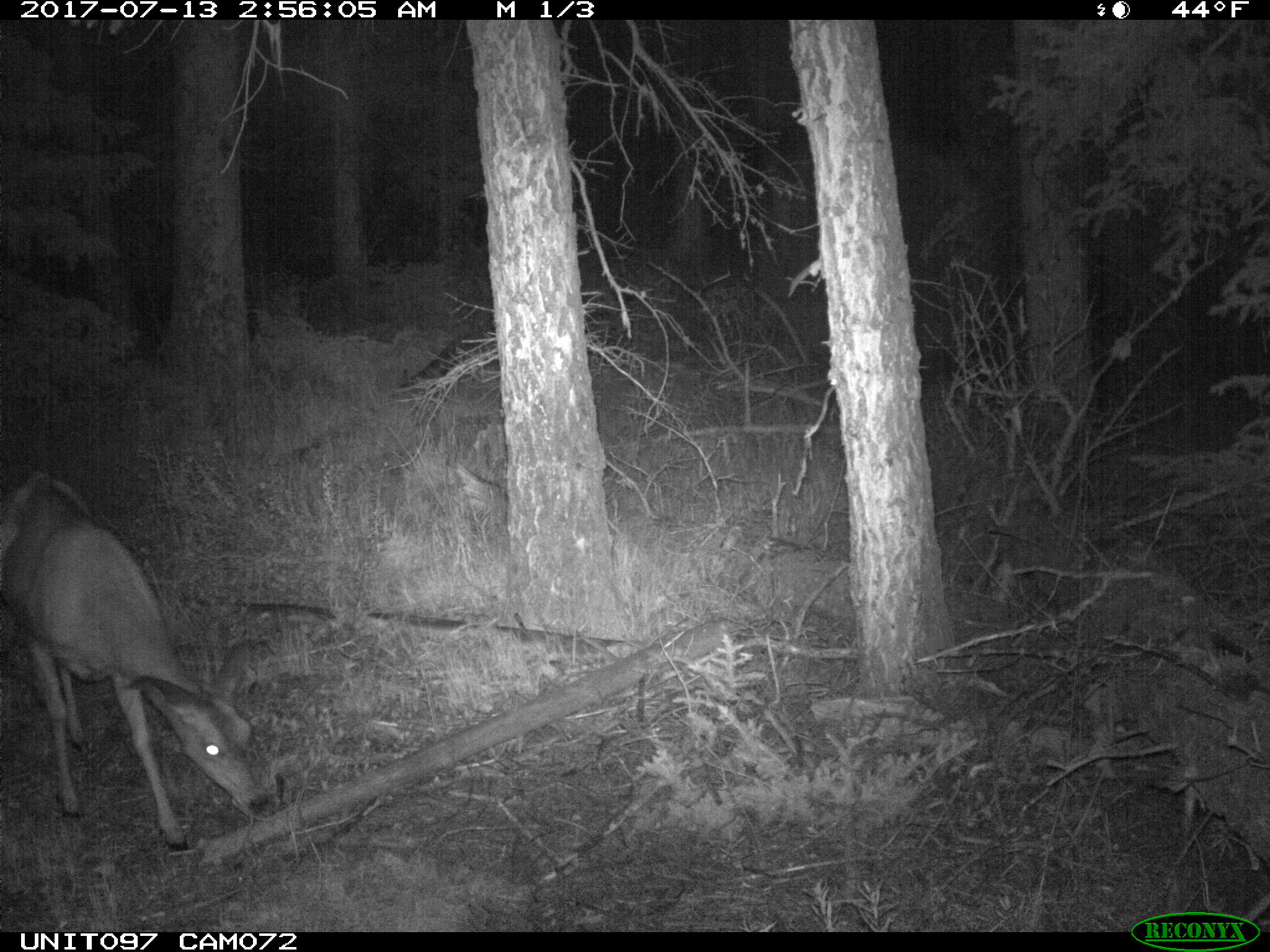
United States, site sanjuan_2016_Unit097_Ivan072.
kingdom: Animalia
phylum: Chordata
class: Mammalia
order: Artiodactyla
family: Cervidae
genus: Odocoileus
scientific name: Odocoileus hemionus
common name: mule deer